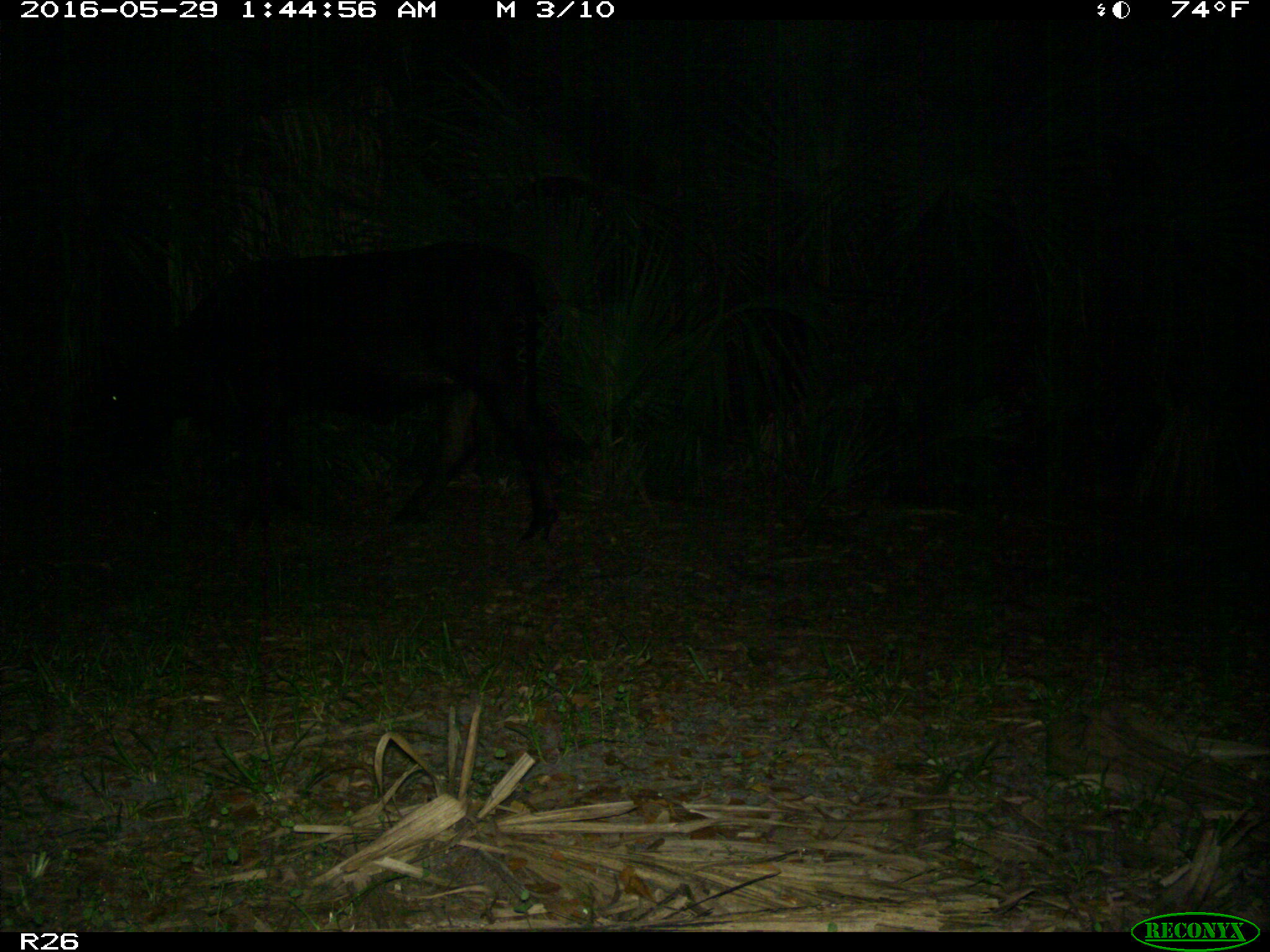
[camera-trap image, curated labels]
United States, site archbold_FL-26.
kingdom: Animalia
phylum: Chordata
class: Mammalia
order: Artiodactyla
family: Bovidae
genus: Bos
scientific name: Bos taurus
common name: domestic cow